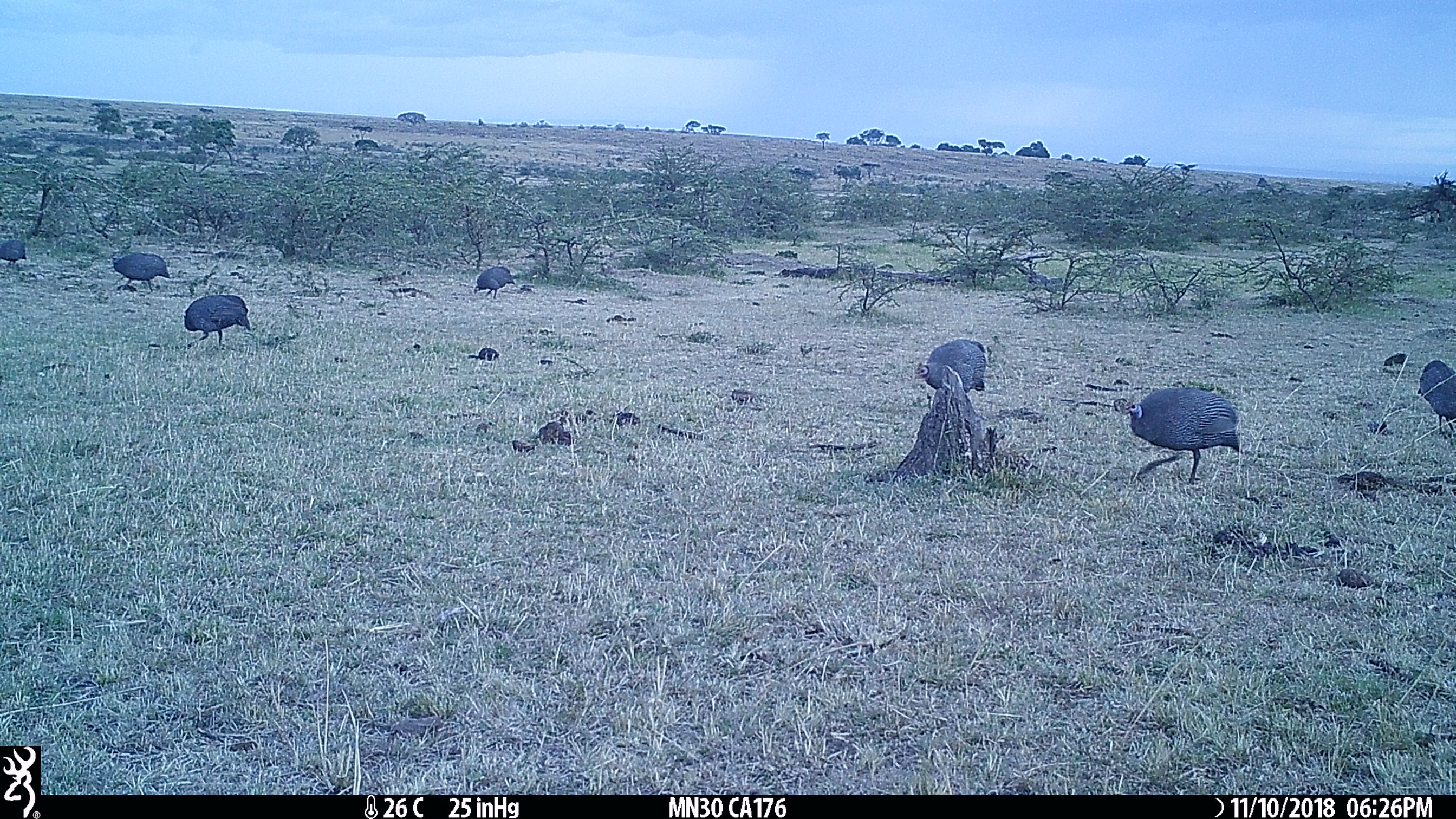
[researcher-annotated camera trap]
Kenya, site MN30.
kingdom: Animalia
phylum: Chordata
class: Aves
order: Galliformes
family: Numididae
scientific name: Numididae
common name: guineafowl